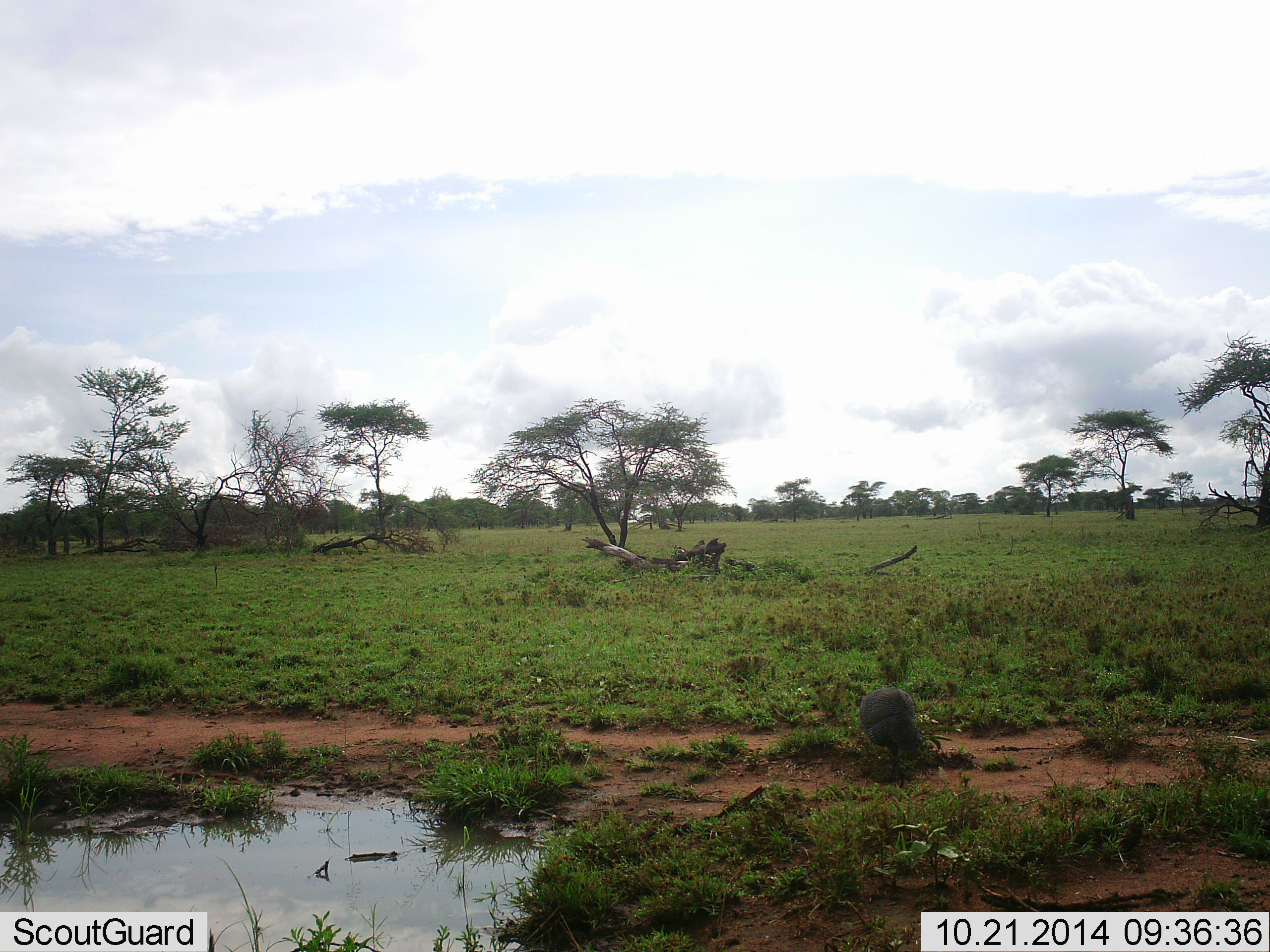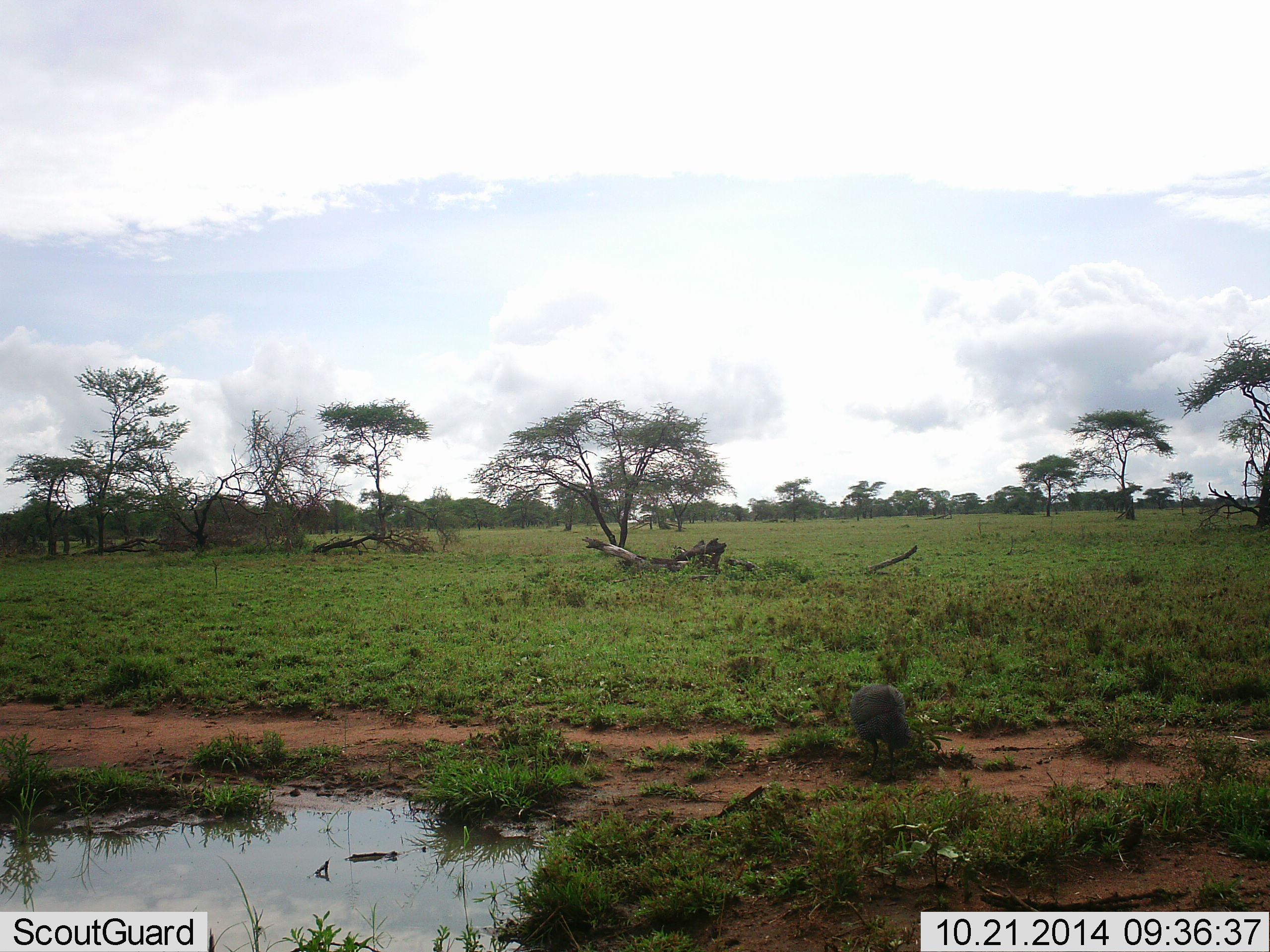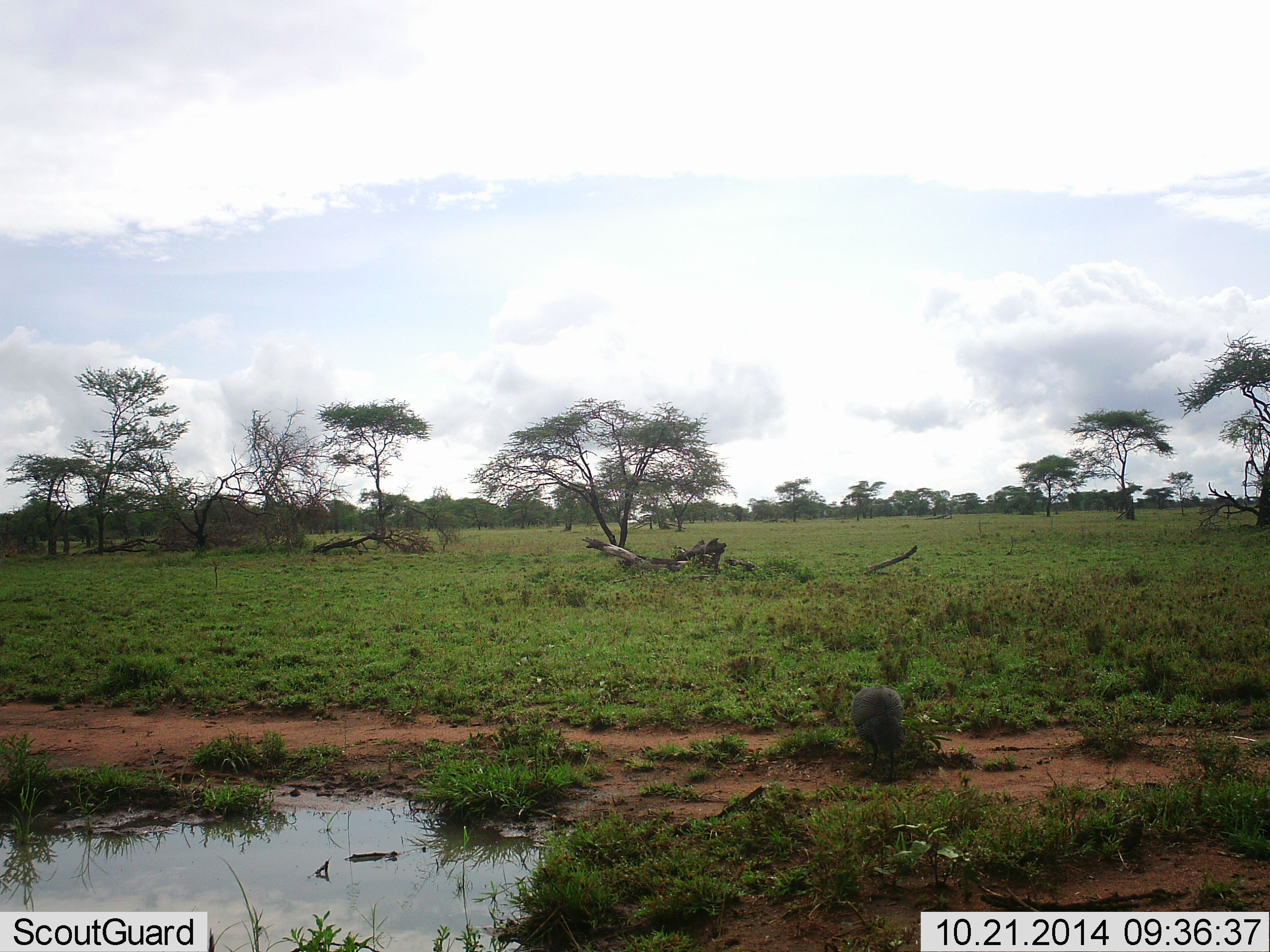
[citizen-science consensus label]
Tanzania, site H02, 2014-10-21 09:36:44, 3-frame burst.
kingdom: Animalia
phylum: Chordata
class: Aves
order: Galliformes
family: Numididae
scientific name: Numididae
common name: guinea fowl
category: guineafowl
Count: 1.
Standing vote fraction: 40%.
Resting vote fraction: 0%.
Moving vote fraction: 40%.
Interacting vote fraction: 0%.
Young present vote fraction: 0%.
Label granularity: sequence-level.